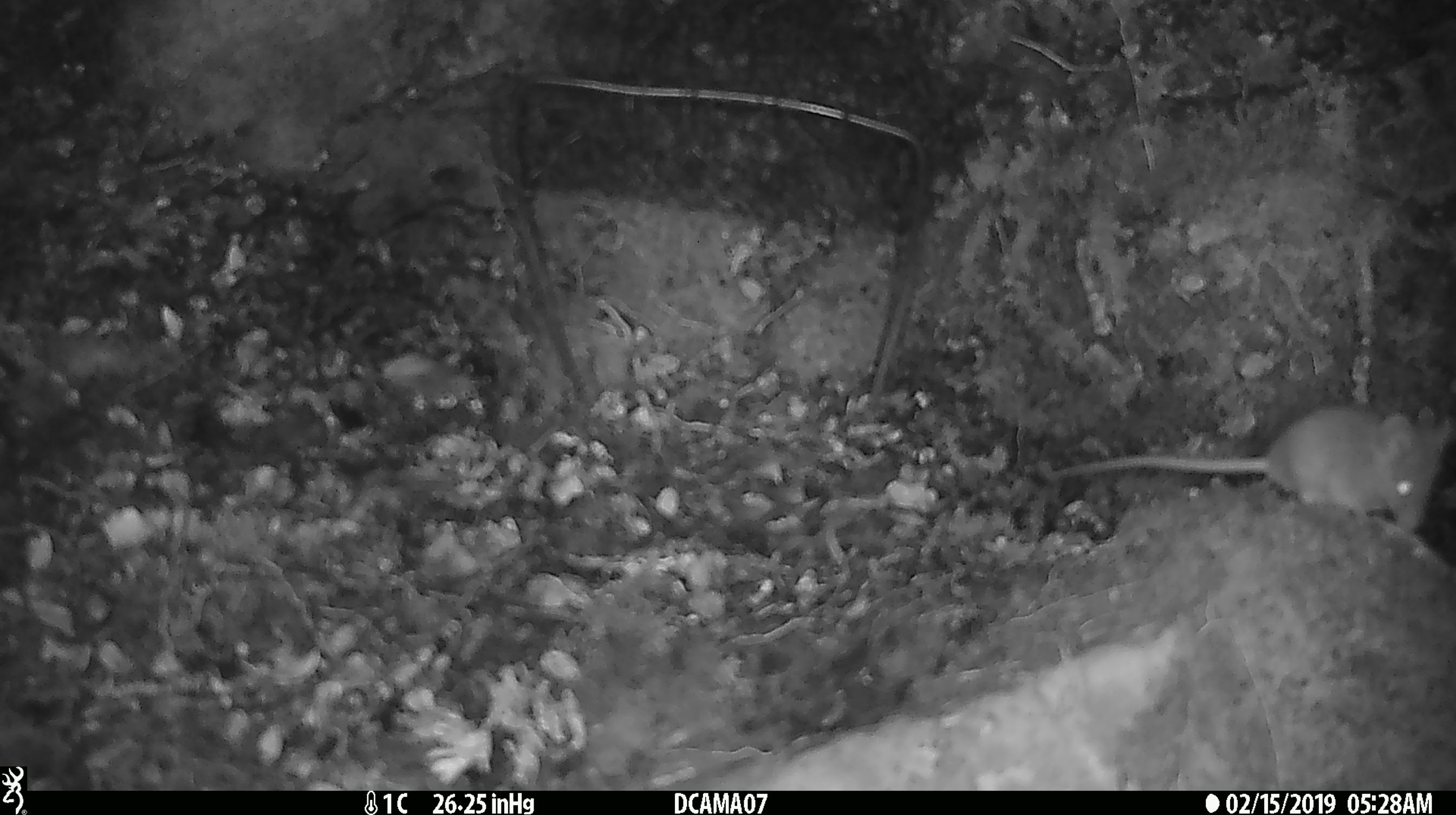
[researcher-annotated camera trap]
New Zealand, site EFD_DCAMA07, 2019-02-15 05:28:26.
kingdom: Animalia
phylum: Chordata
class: Mammalia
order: Rodentia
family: Muridae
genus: Mus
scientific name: Mus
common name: mouse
Mouse (Mus).